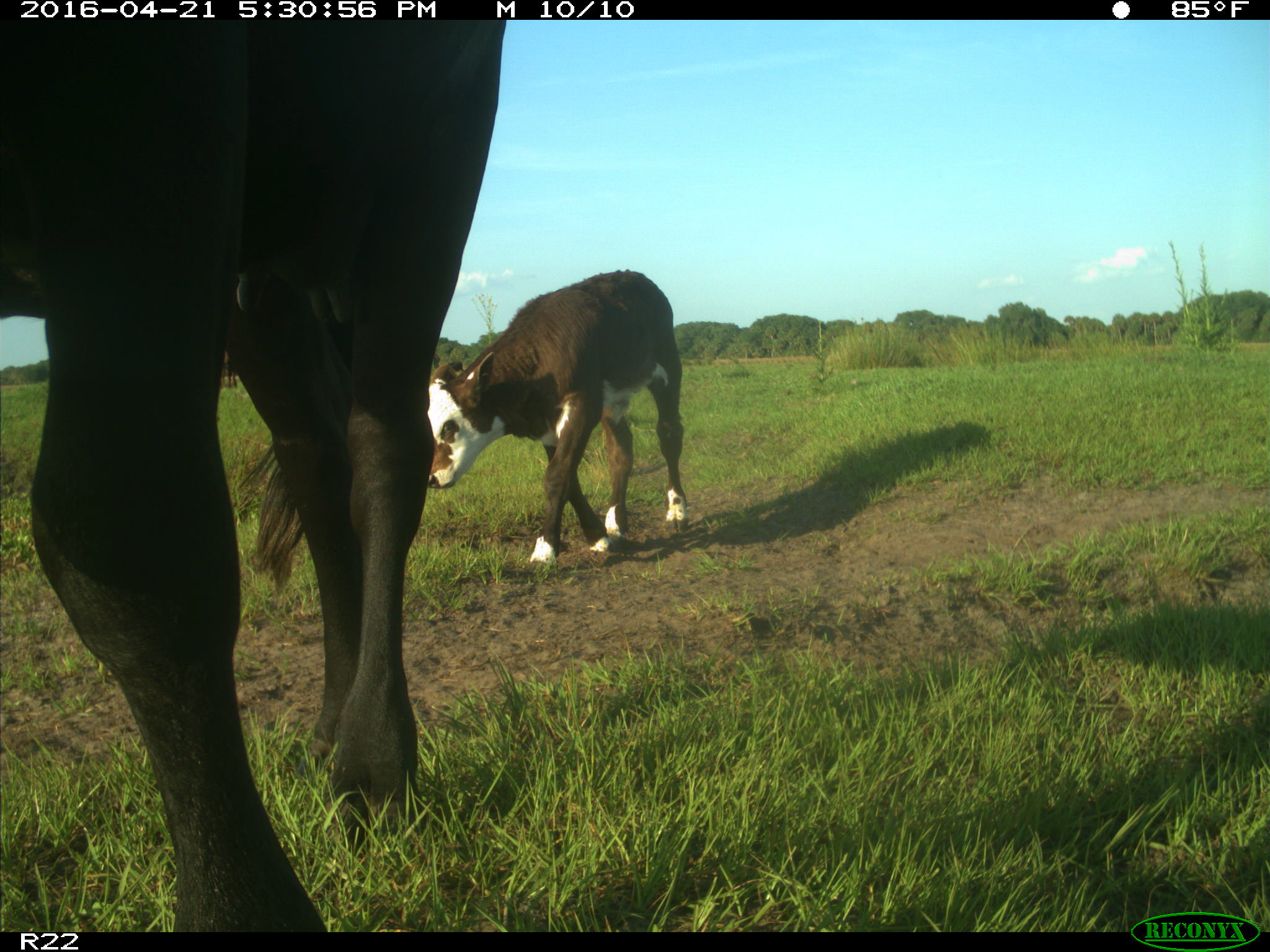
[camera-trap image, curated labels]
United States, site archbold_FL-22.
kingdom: Animalia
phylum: Chordata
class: Mammalia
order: Artiodactyla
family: Bovidae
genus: Bos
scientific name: Bos taurus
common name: domestic cow